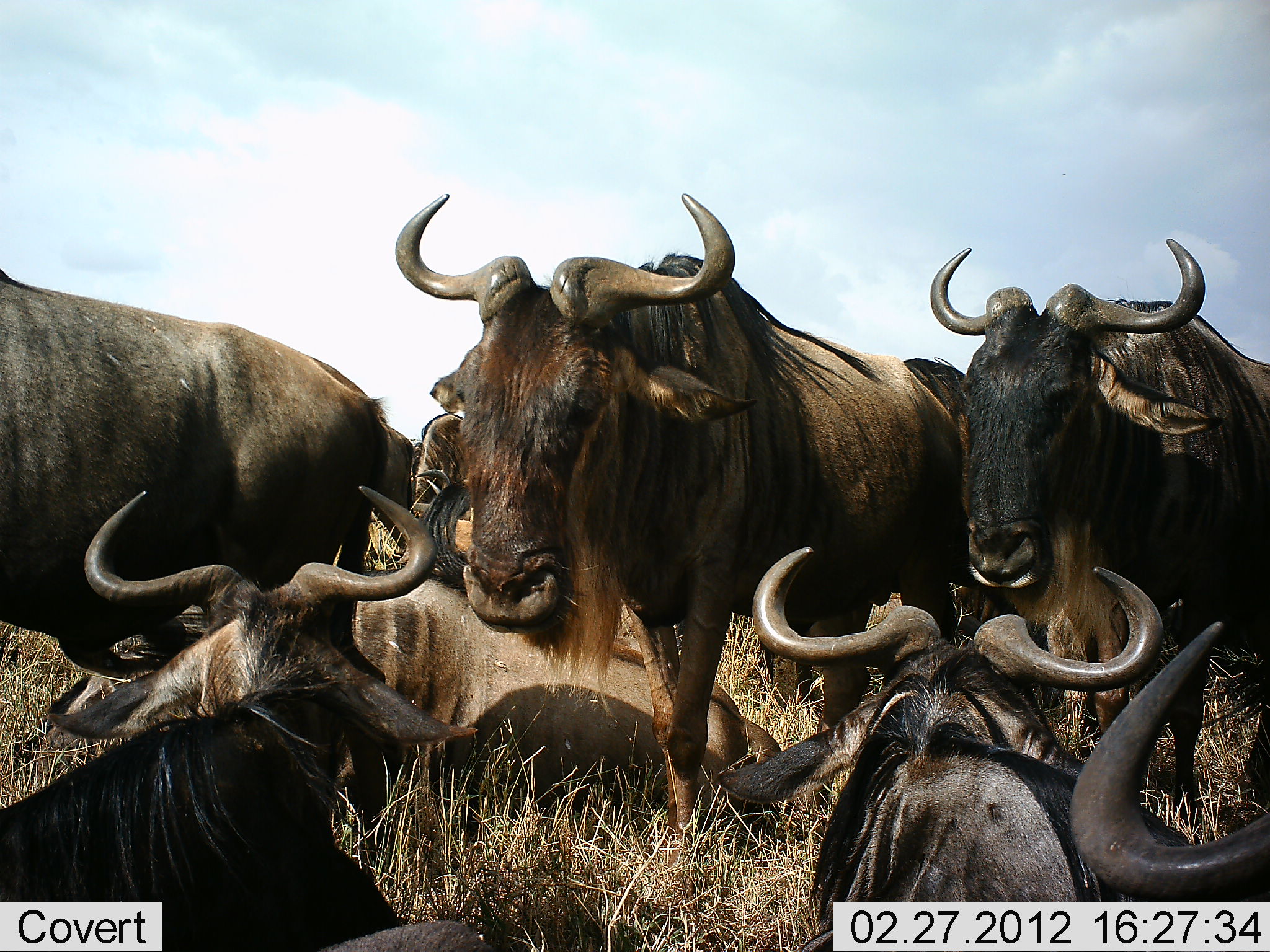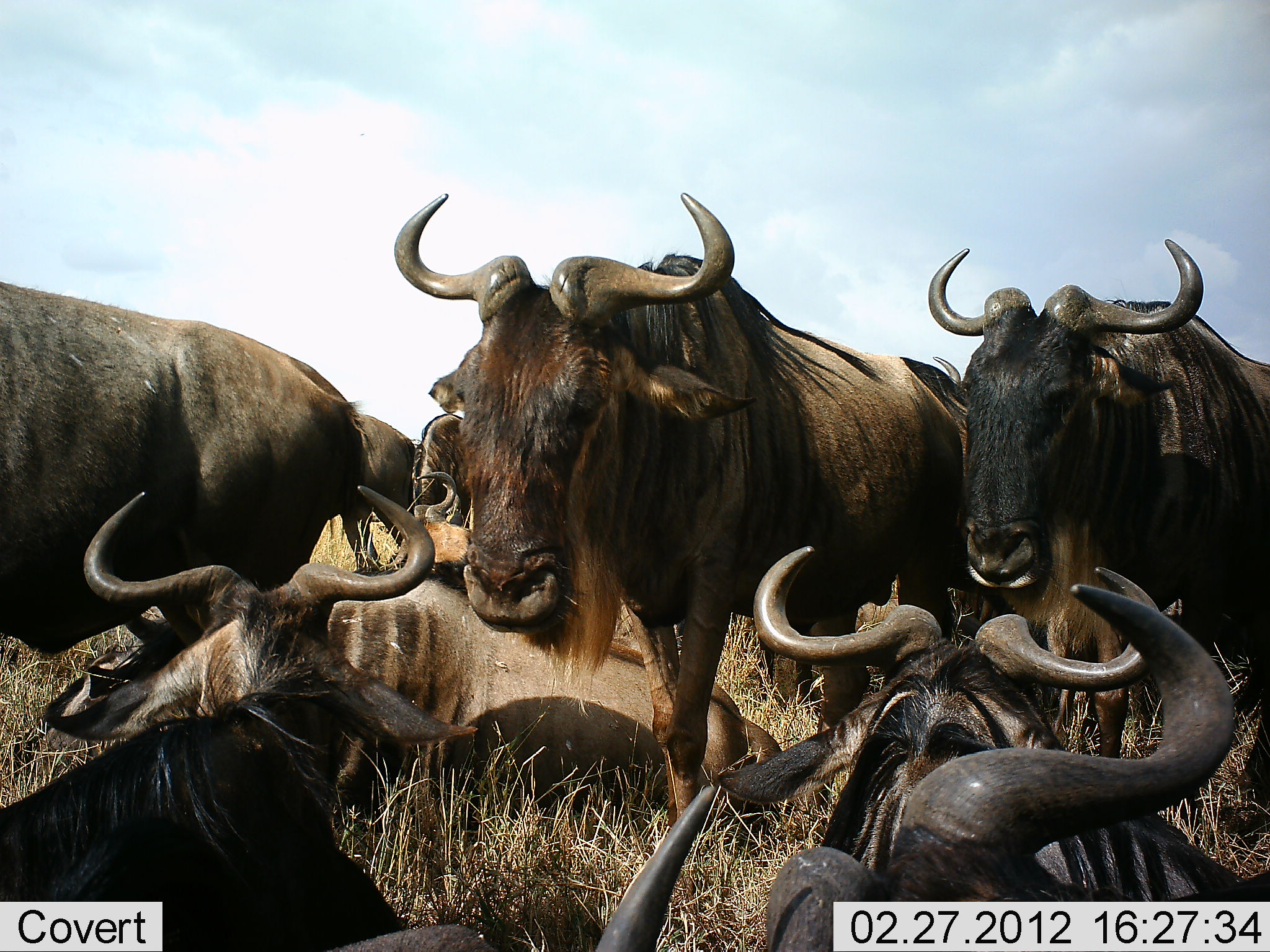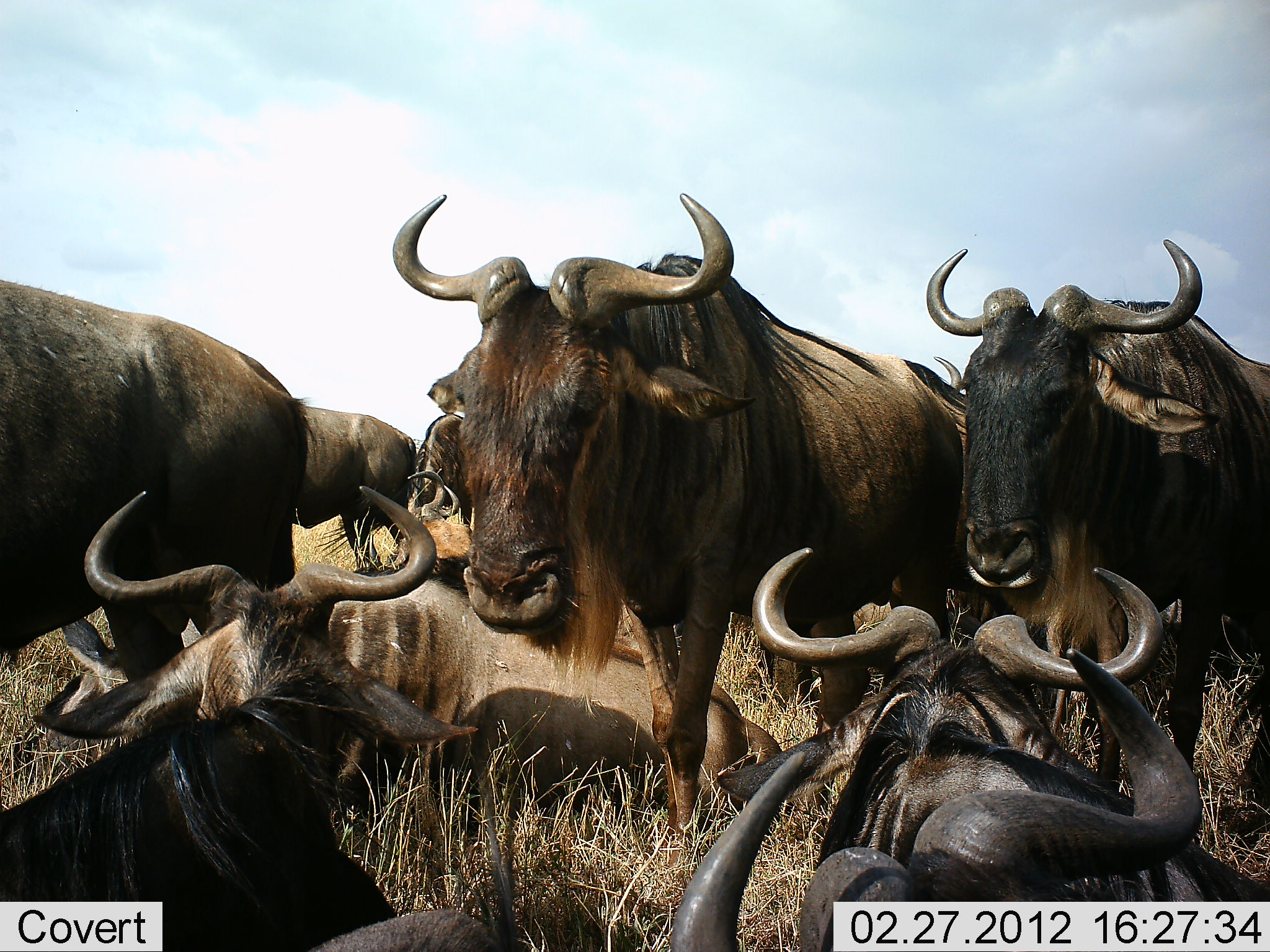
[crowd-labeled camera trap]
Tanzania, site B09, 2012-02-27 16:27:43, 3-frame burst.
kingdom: Animalia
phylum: Chordata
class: Mammalia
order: Artiodactyla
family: Bovidae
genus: Connochaetes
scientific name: Connochaetes taurinus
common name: blue wildebeest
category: wildebeest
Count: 9.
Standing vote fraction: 83%.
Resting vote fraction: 96%.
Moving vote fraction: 21%.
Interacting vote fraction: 0%.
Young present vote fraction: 0%.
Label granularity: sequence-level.